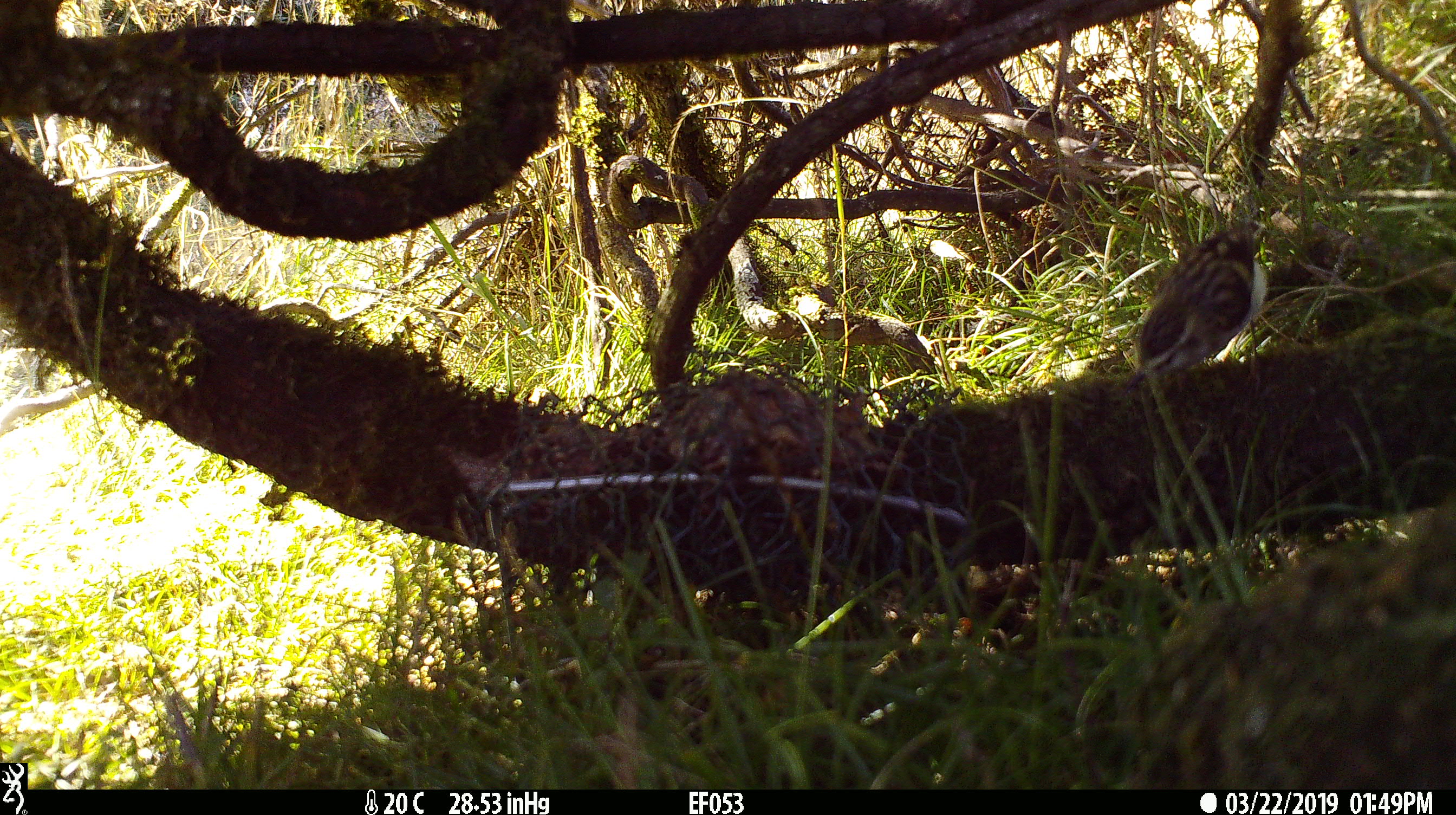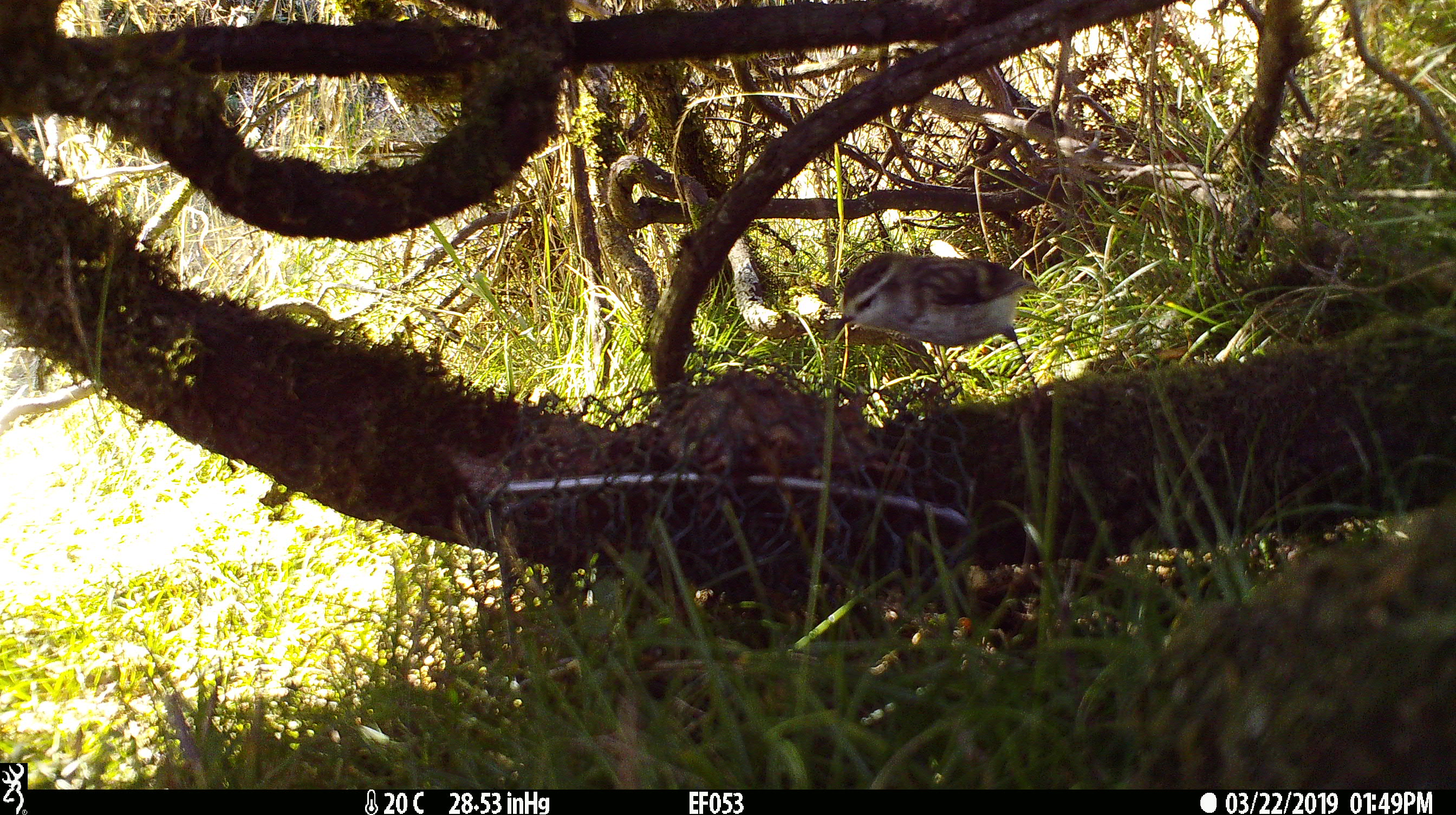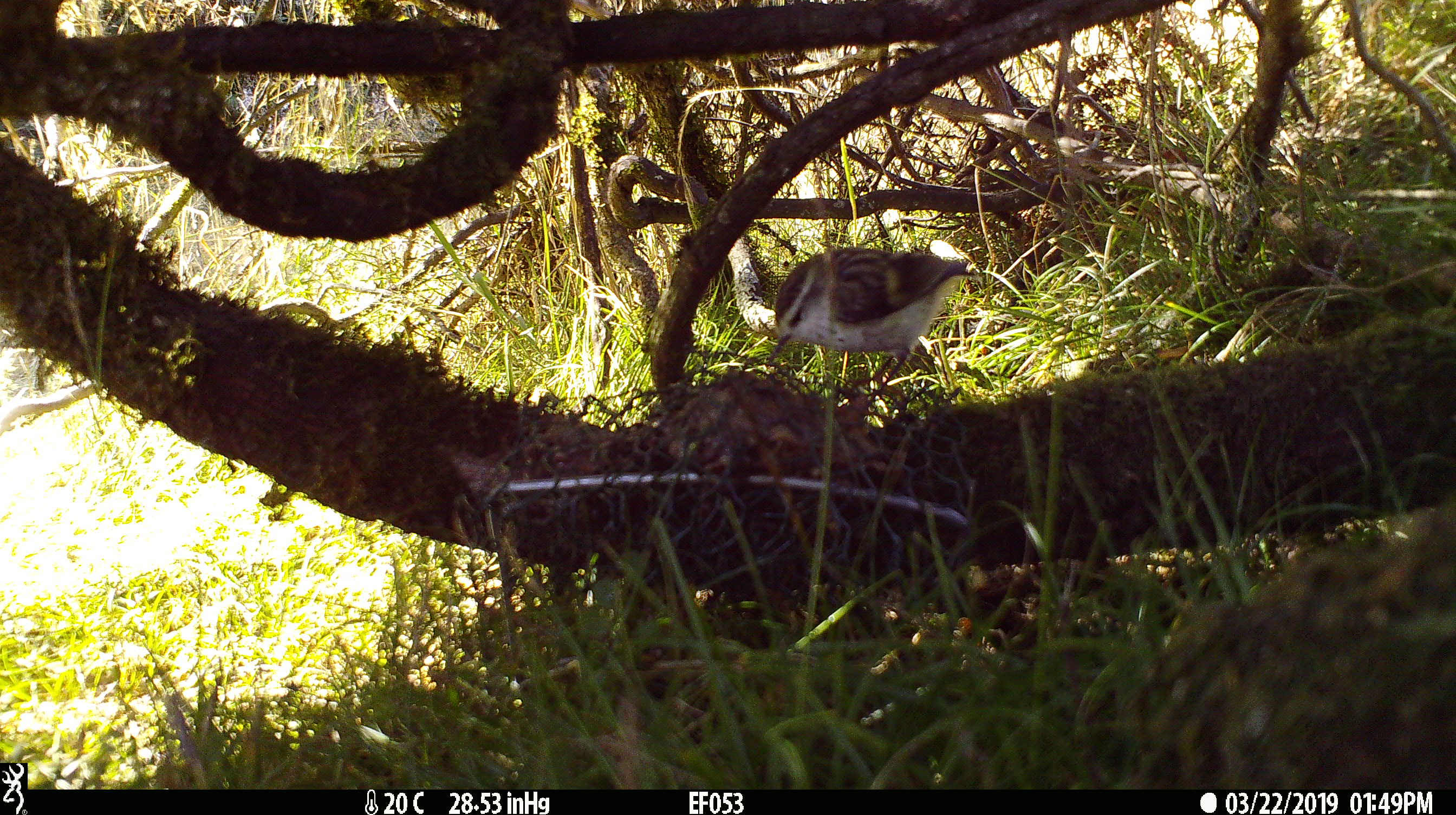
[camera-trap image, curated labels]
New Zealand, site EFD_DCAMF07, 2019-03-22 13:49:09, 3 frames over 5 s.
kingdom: Animalia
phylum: Chordata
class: Aves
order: Passeriformes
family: Acanthisittidae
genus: Acanthisitta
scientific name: Acanthisitta chloris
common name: rifleman